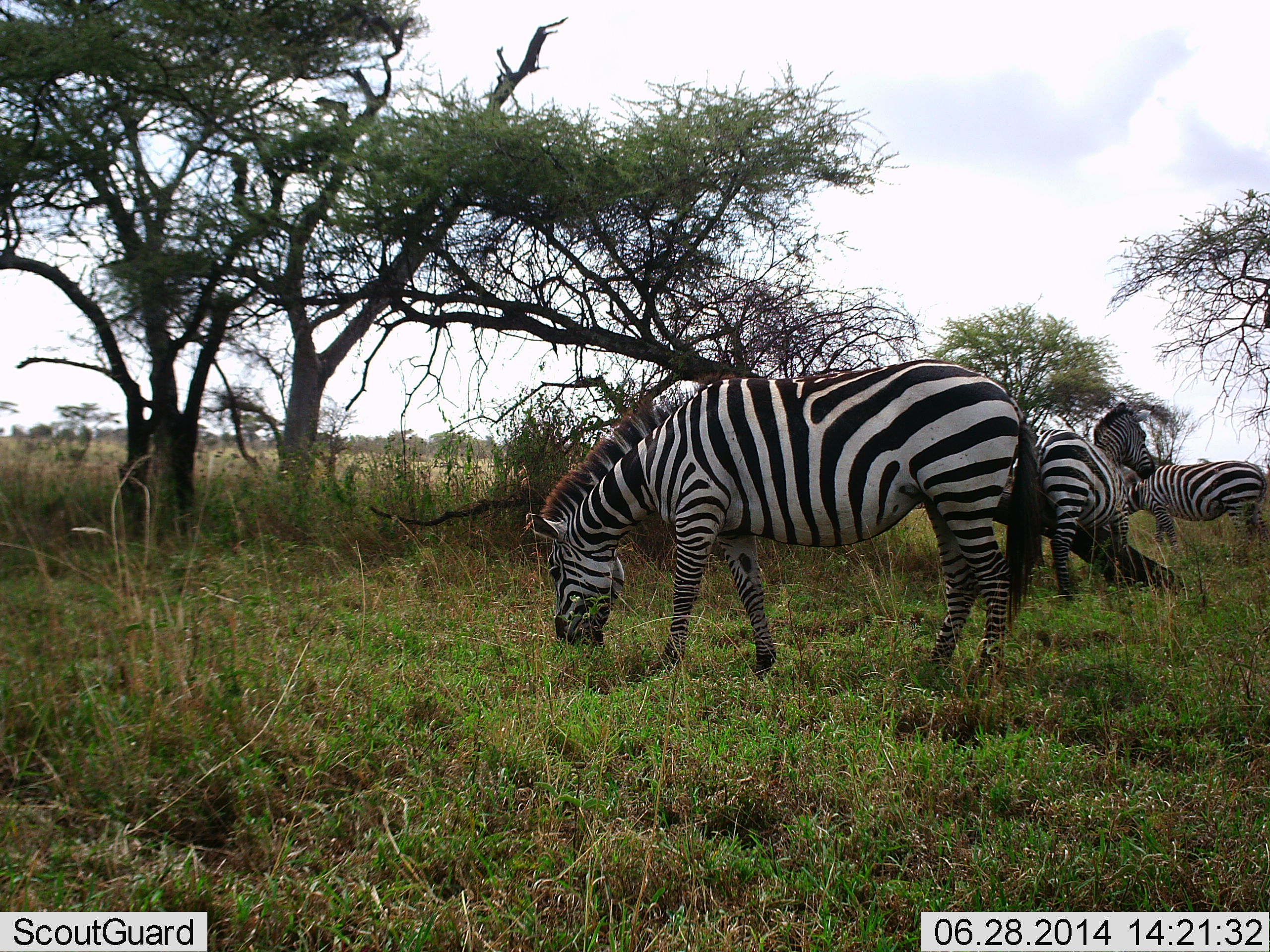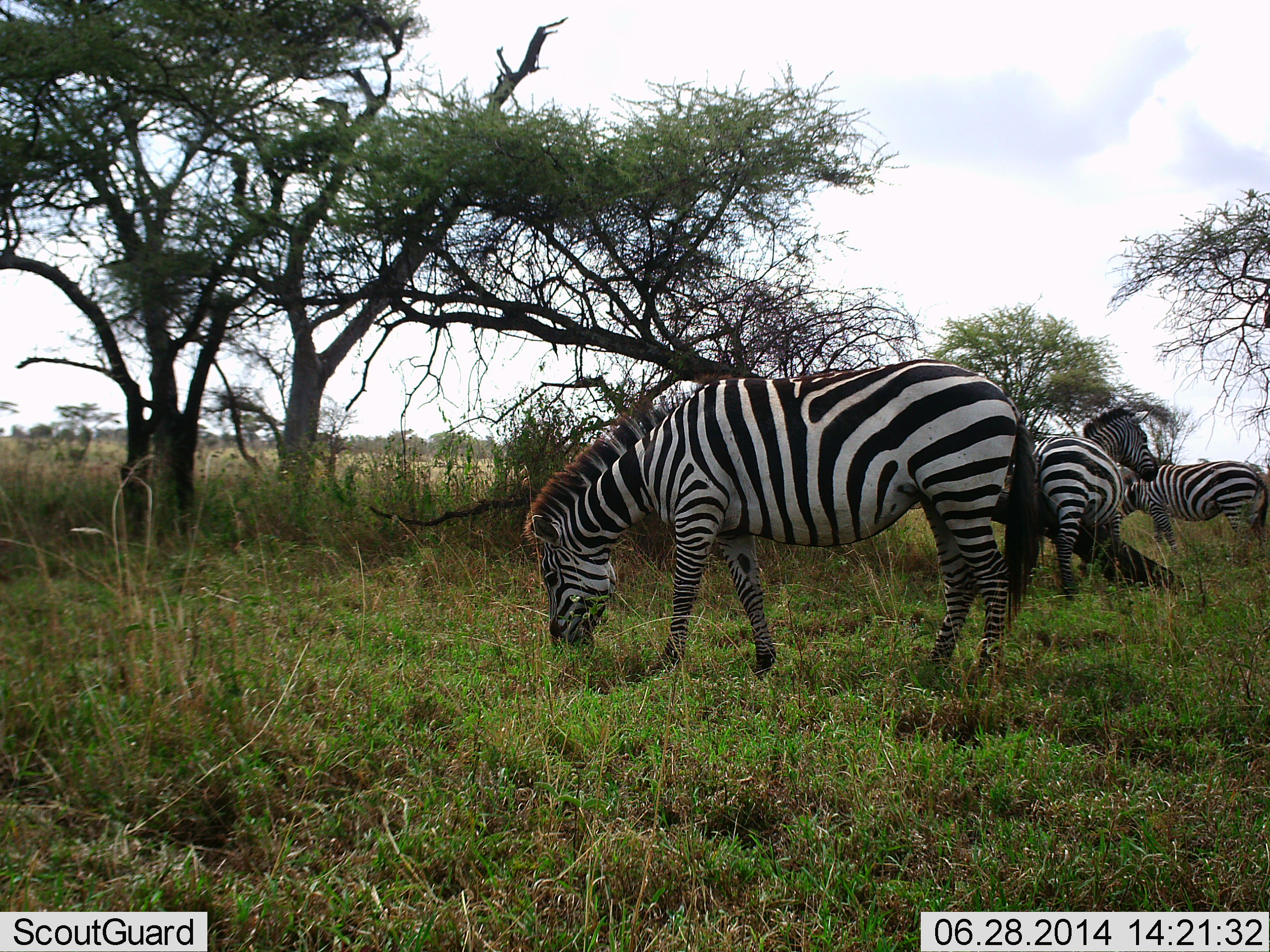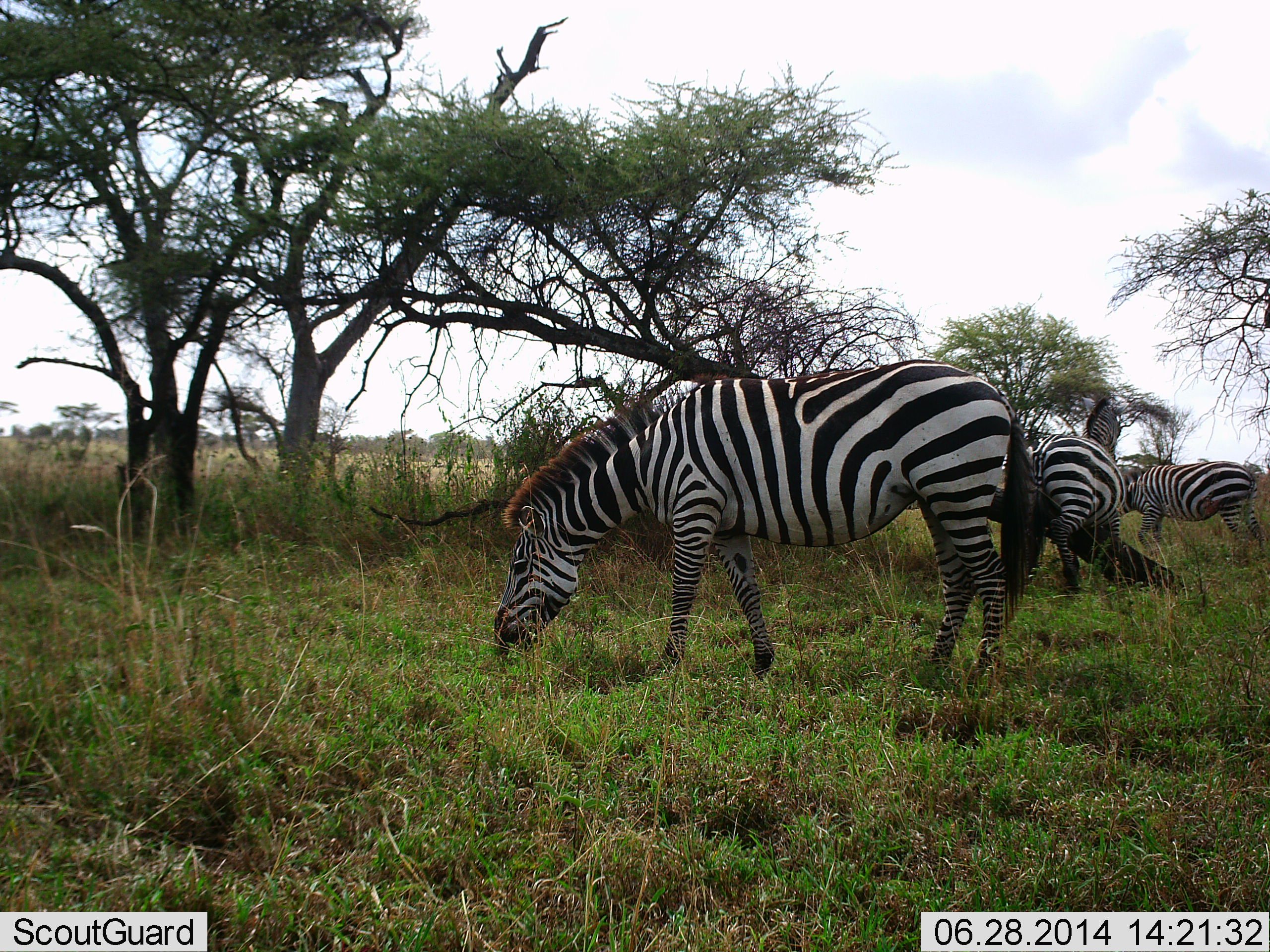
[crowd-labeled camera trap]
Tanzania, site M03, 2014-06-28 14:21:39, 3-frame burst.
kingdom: Animalia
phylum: Chordata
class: Mammalia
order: Perissodactyla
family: Equidae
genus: Equus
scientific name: Equus quagga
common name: plains zebra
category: zebra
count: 3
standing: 50%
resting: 10%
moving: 0%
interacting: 20%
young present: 0%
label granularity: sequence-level